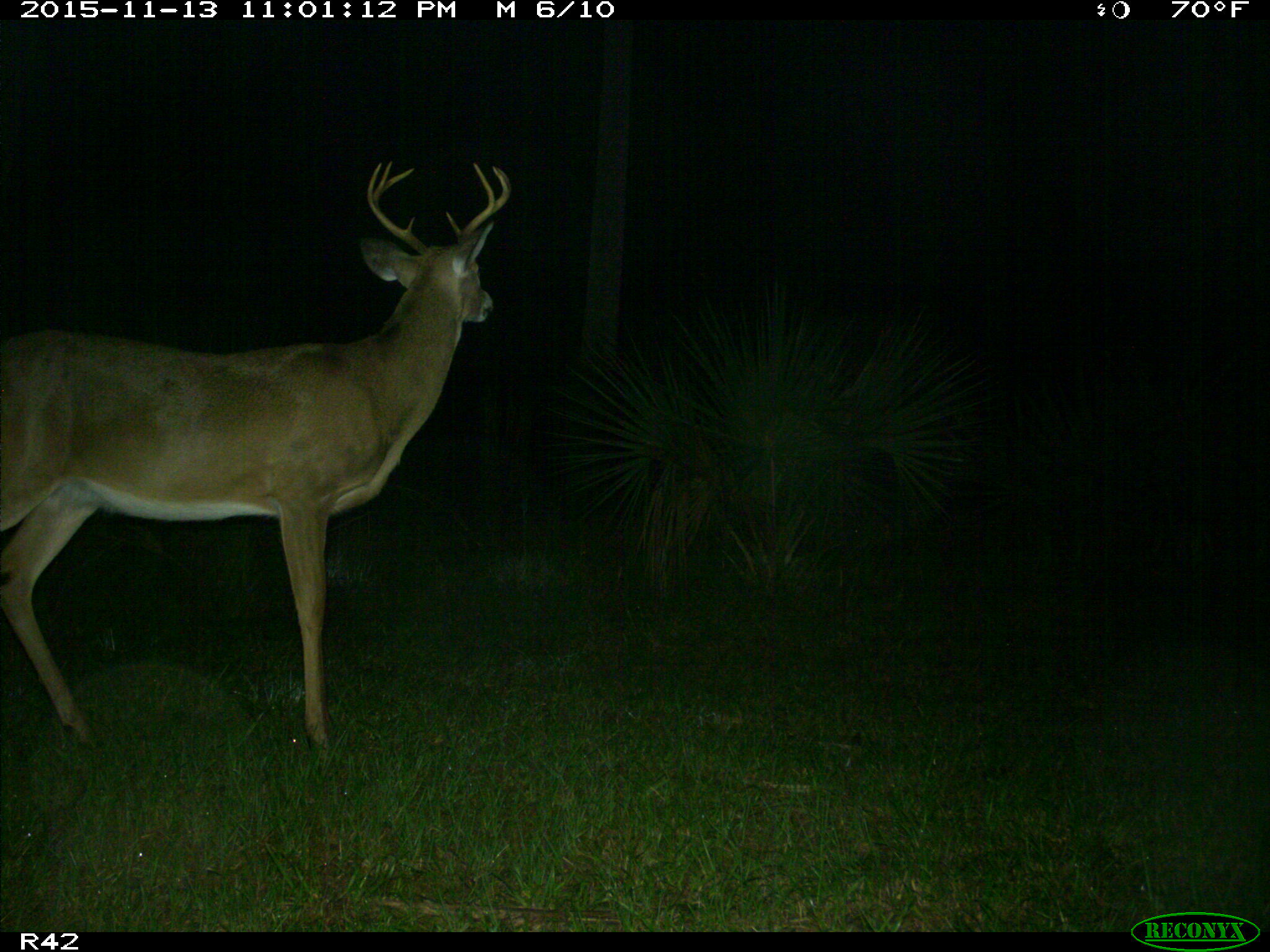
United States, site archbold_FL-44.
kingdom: Animalia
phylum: Chordata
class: Mammalia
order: Artiodactyla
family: Cervidae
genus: Odocoileus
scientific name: Odocoileus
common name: deer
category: unidentified deer